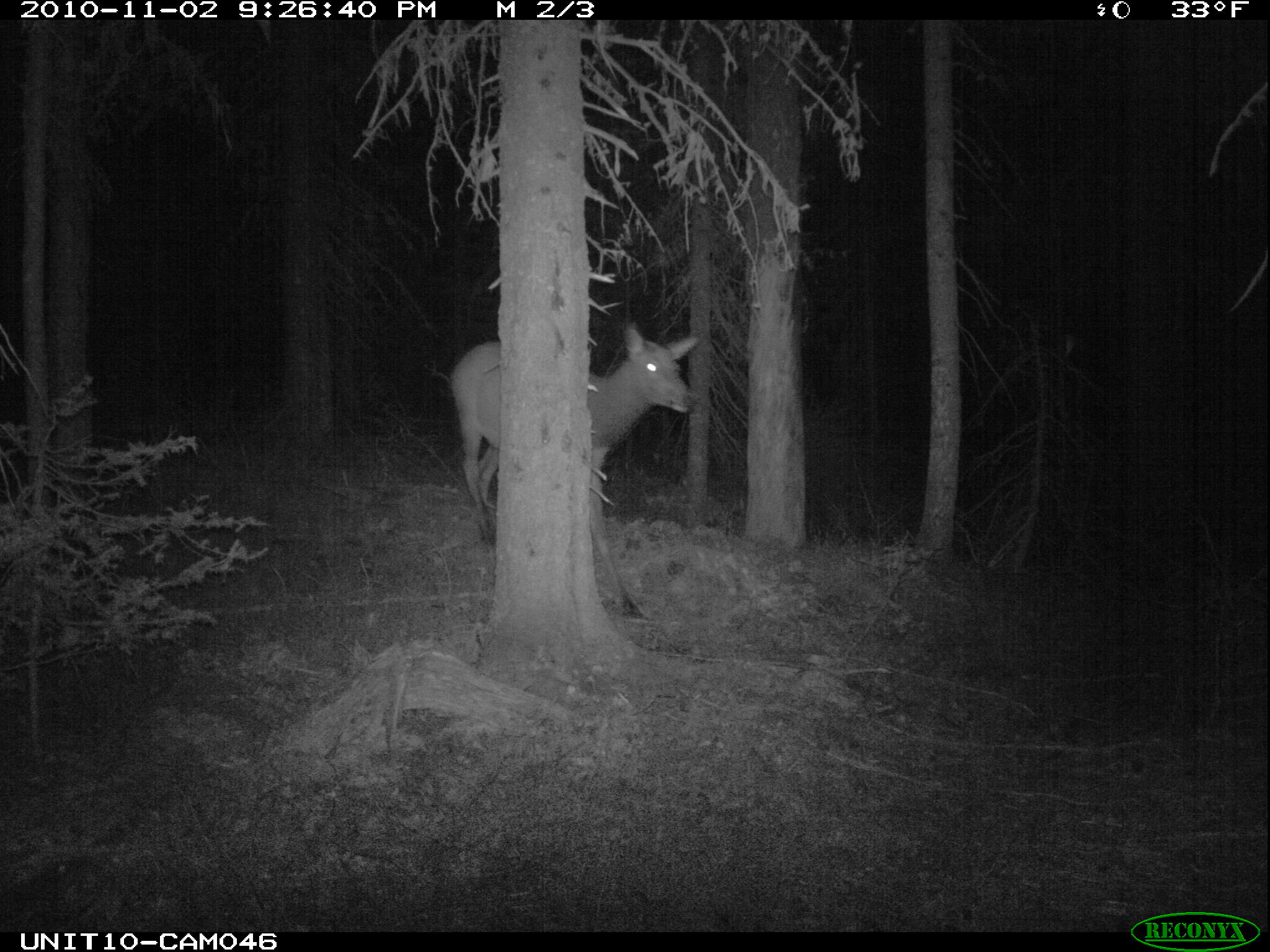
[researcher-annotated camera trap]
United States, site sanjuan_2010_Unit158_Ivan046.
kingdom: Animalia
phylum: Chordata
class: Mammalia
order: Artiodactyla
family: Cervidae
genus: Cervus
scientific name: Cervus elaphus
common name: red deer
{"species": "Cervus elaphus (red deer)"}